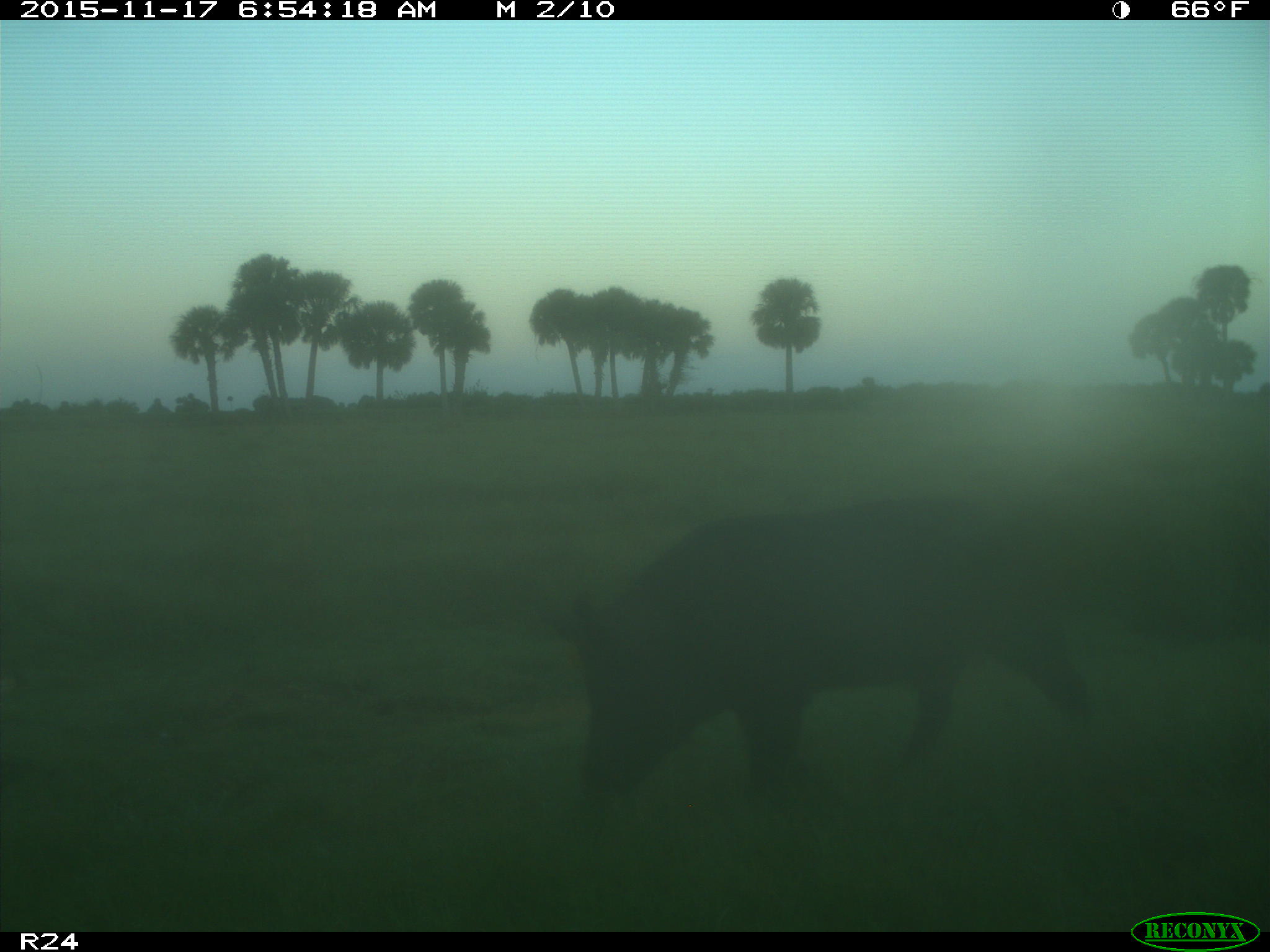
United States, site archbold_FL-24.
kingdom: Animalia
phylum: Chordata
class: Mammalia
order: Artiodactyla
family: Suidae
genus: Sus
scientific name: Sus scrofa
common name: wild boar